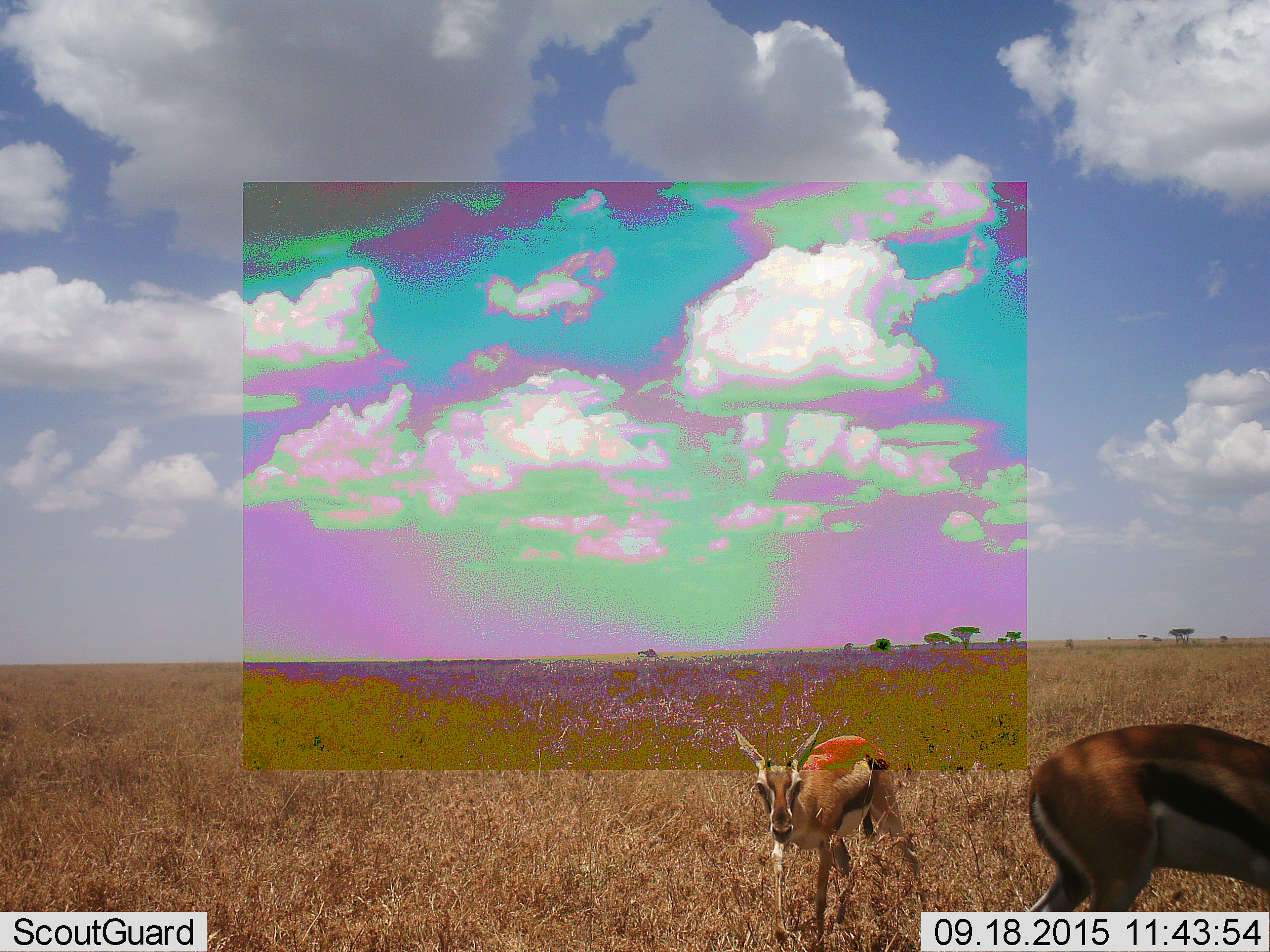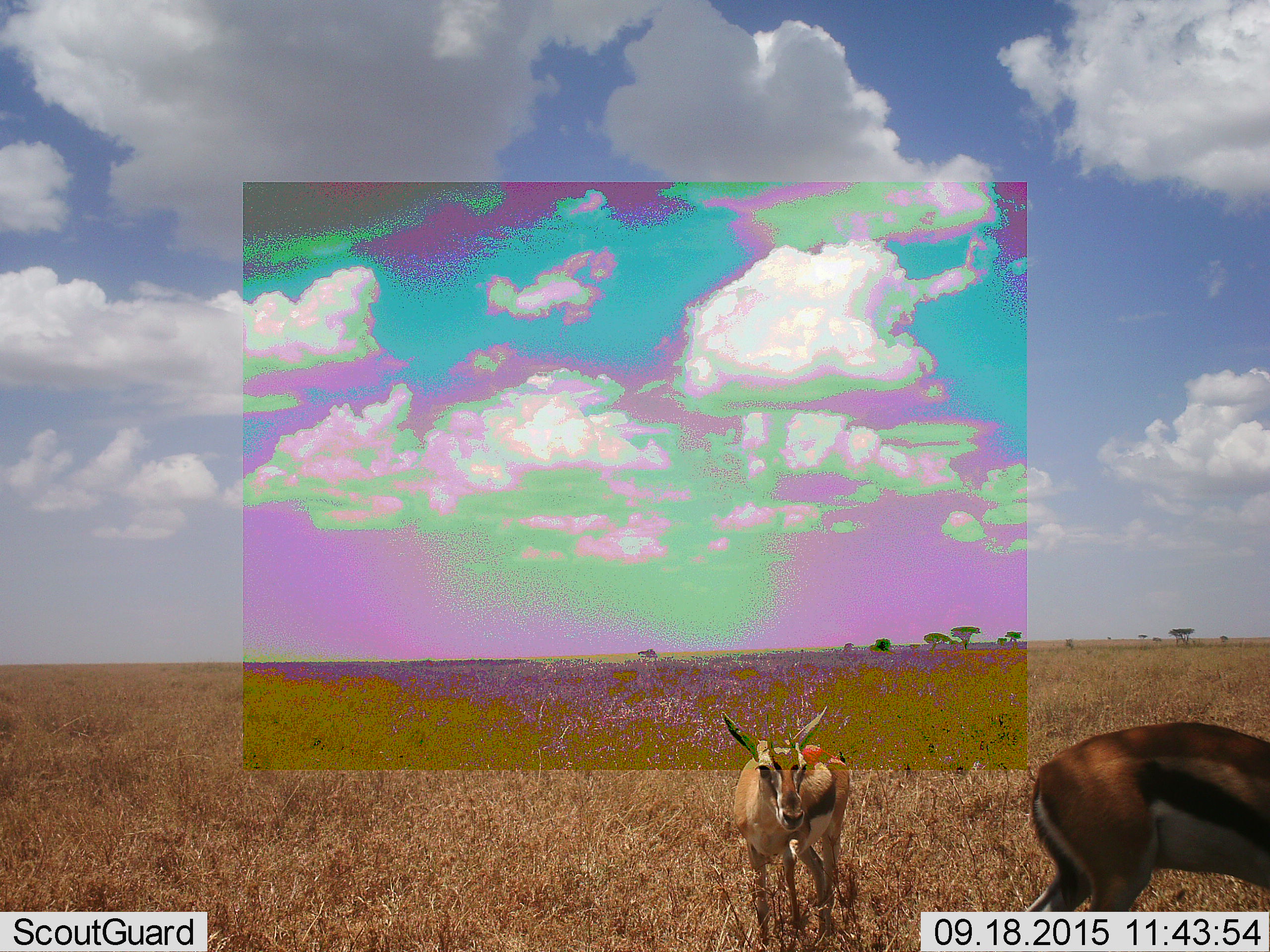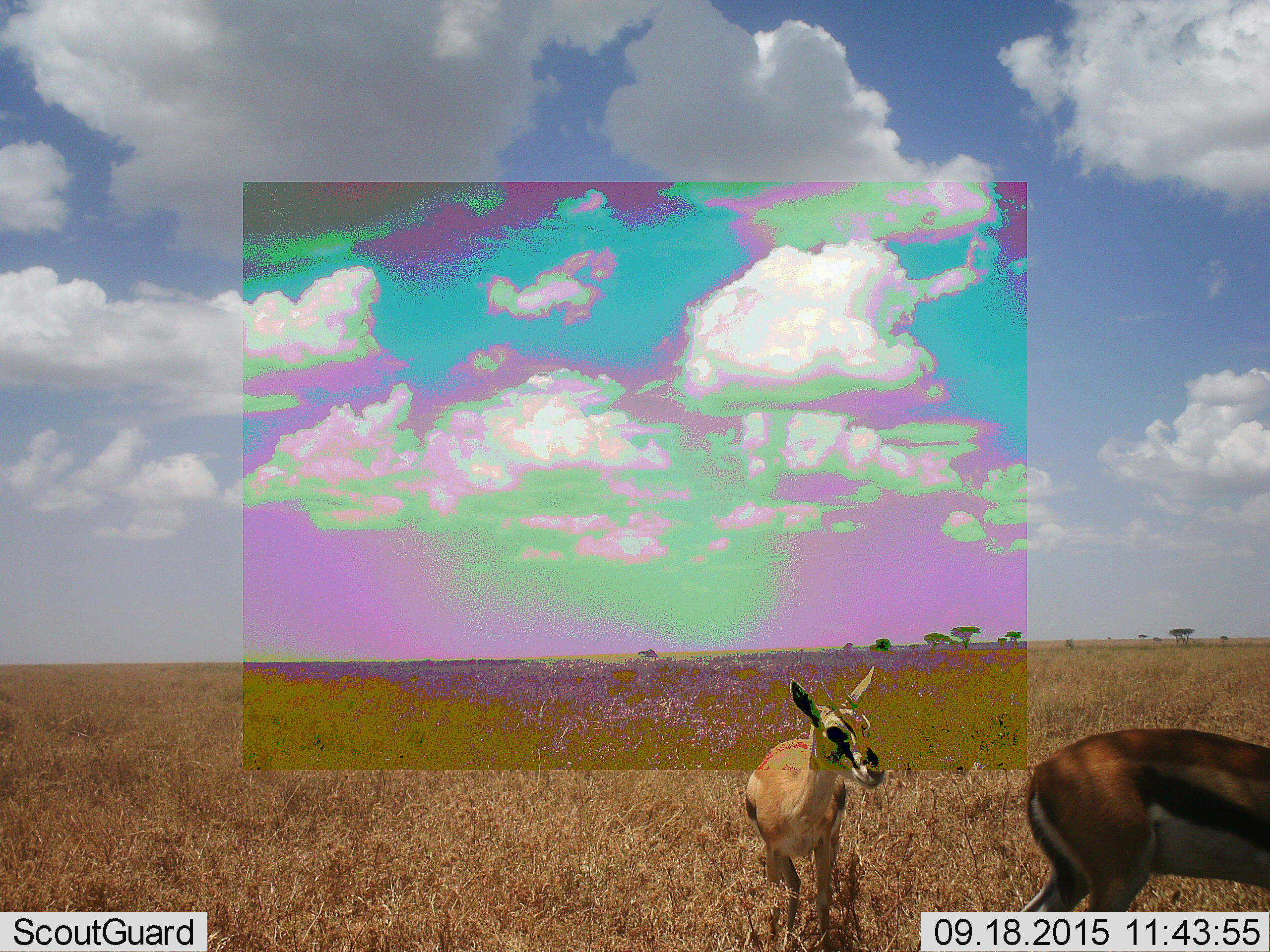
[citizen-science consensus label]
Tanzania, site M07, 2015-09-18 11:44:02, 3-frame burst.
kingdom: Animalia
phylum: Chordata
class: Mammalia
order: Artiodactyla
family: Bovidae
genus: Eudorcas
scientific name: Eudorcas thomsonii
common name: thomson's gazelle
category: gazellethomsons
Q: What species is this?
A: Gazellethomsons (thomson's gazelle) (Eudorcas thomsonii).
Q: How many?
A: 2.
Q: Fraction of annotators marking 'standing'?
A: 70%.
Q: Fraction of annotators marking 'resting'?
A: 0%.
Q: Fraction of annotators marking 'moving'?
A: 80%.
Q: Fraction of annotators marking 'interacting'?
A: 0%.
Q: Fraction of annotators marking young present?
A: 30%.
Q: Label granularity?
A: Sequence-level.